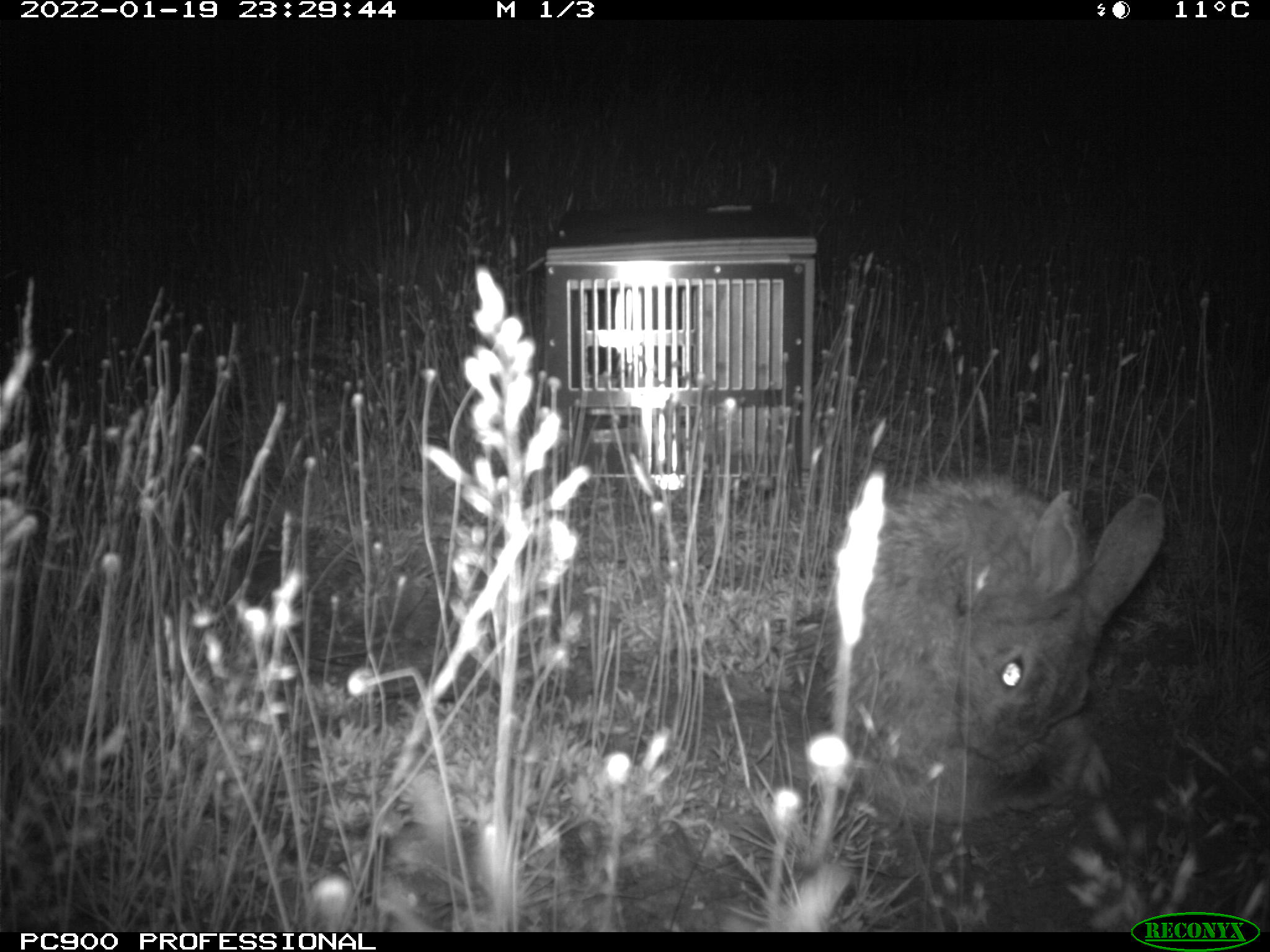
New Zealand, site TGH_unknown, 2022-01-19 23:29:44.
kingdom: Animalia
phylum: Chordata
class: Mammalia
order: Lagomorpha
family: Leporidae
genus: Oryctolagus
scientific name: Oryctolagus cuniculus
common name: european rabbit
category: rabbit